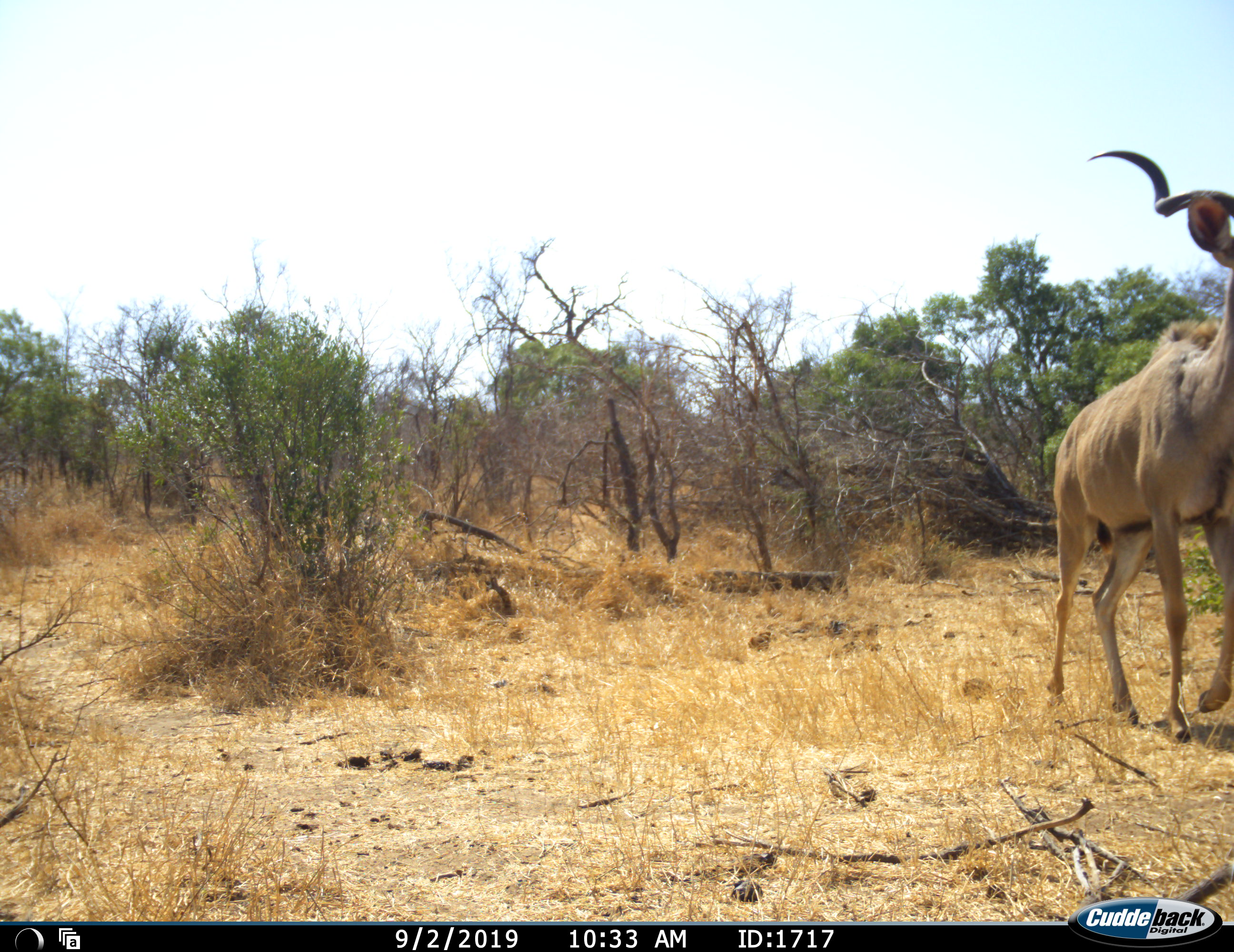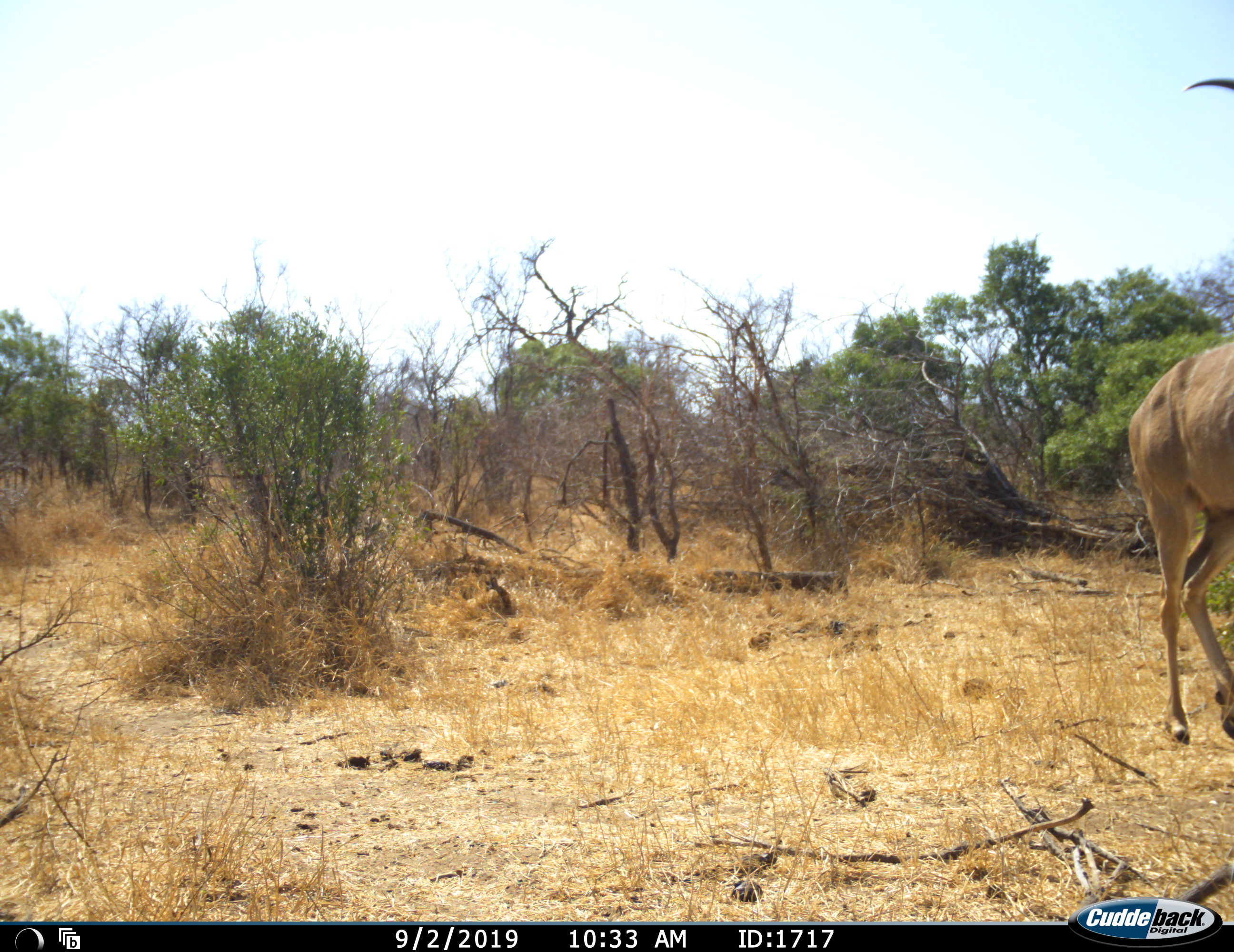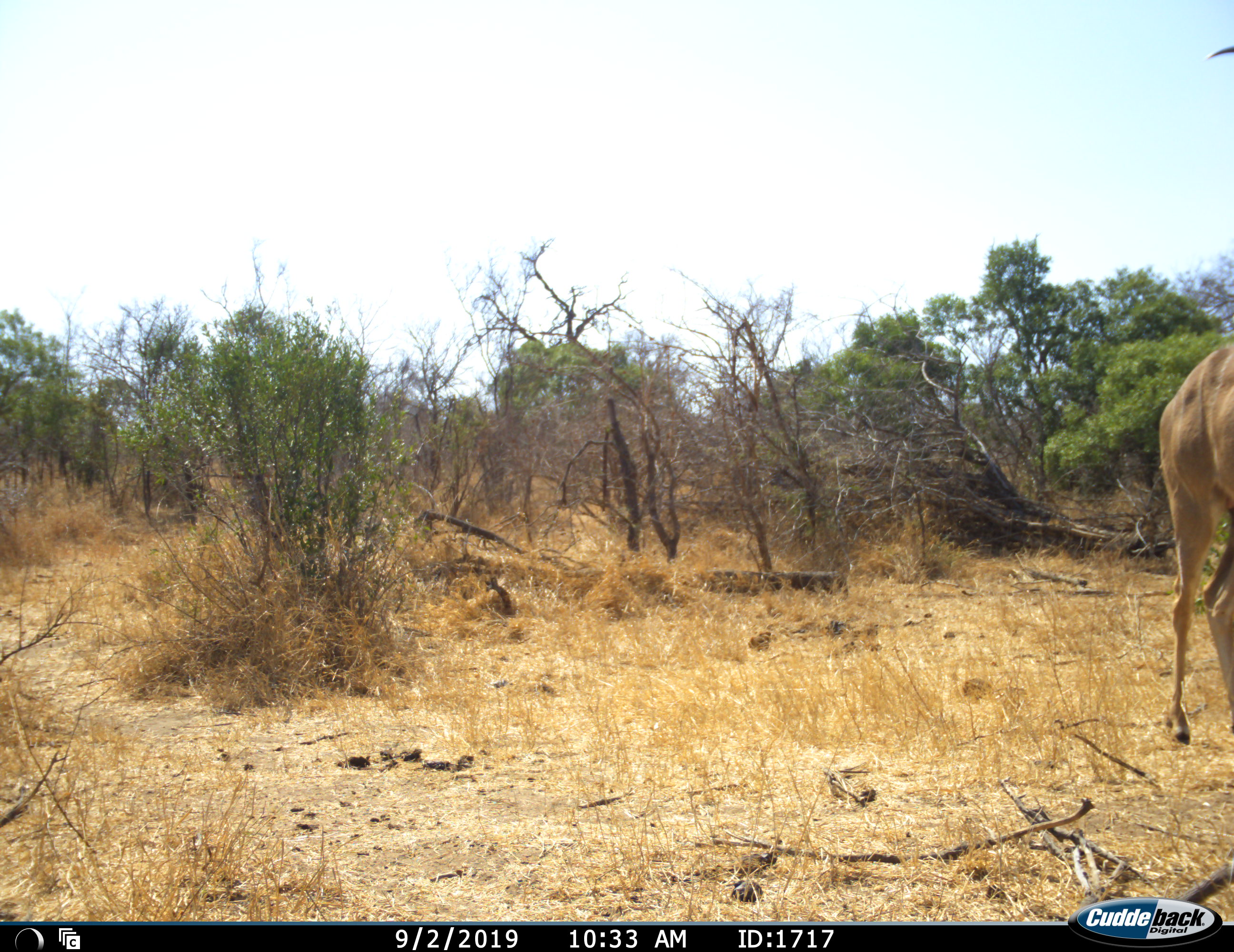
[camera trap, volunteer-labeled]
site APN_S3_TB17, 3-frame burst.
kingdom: Animalia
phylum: Chordata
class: Mammalia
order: Artiodactyla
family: Bovidae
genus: Tragelaphus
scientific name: Tragelaphus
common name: kudu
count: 1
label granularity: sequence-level